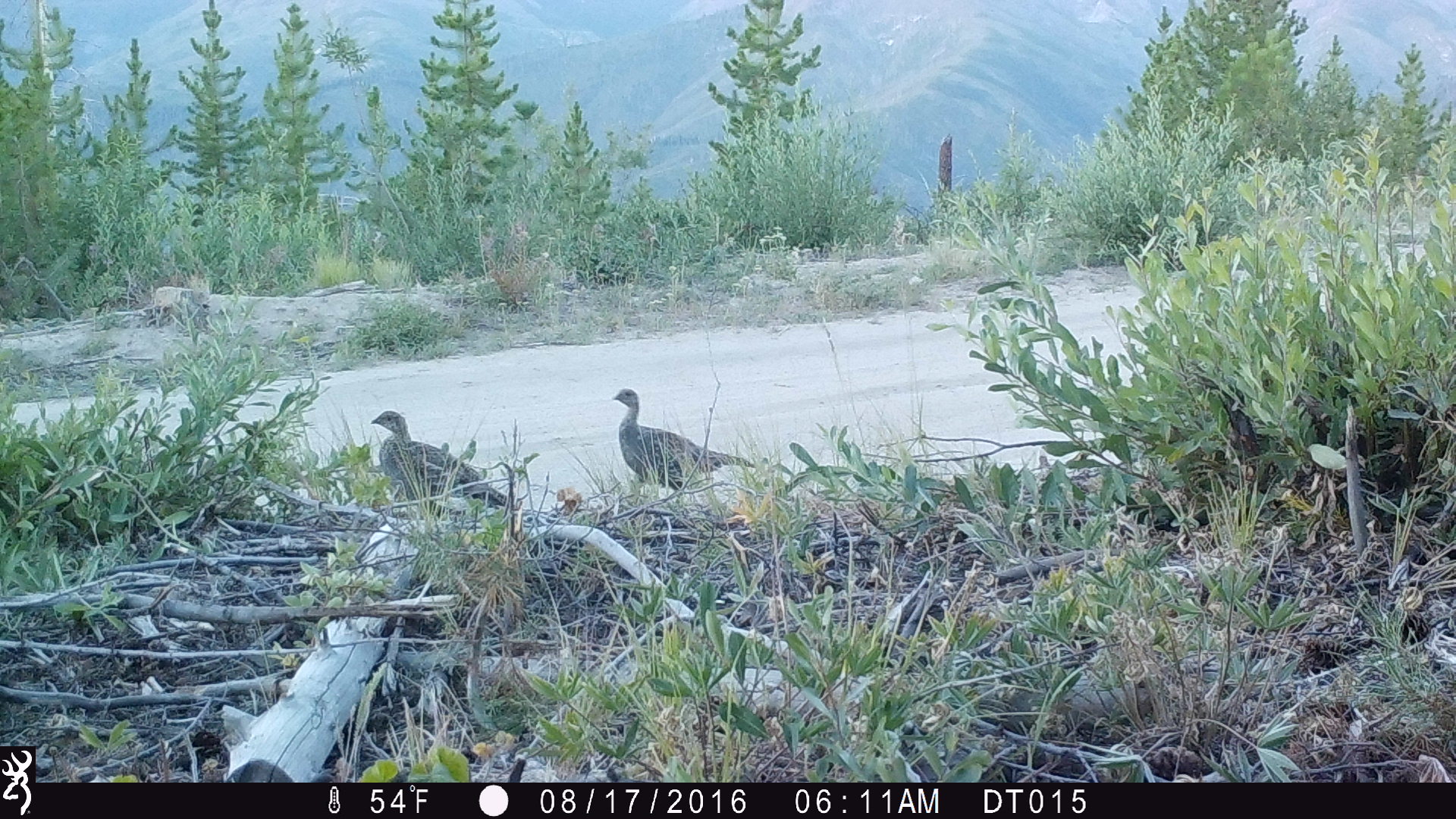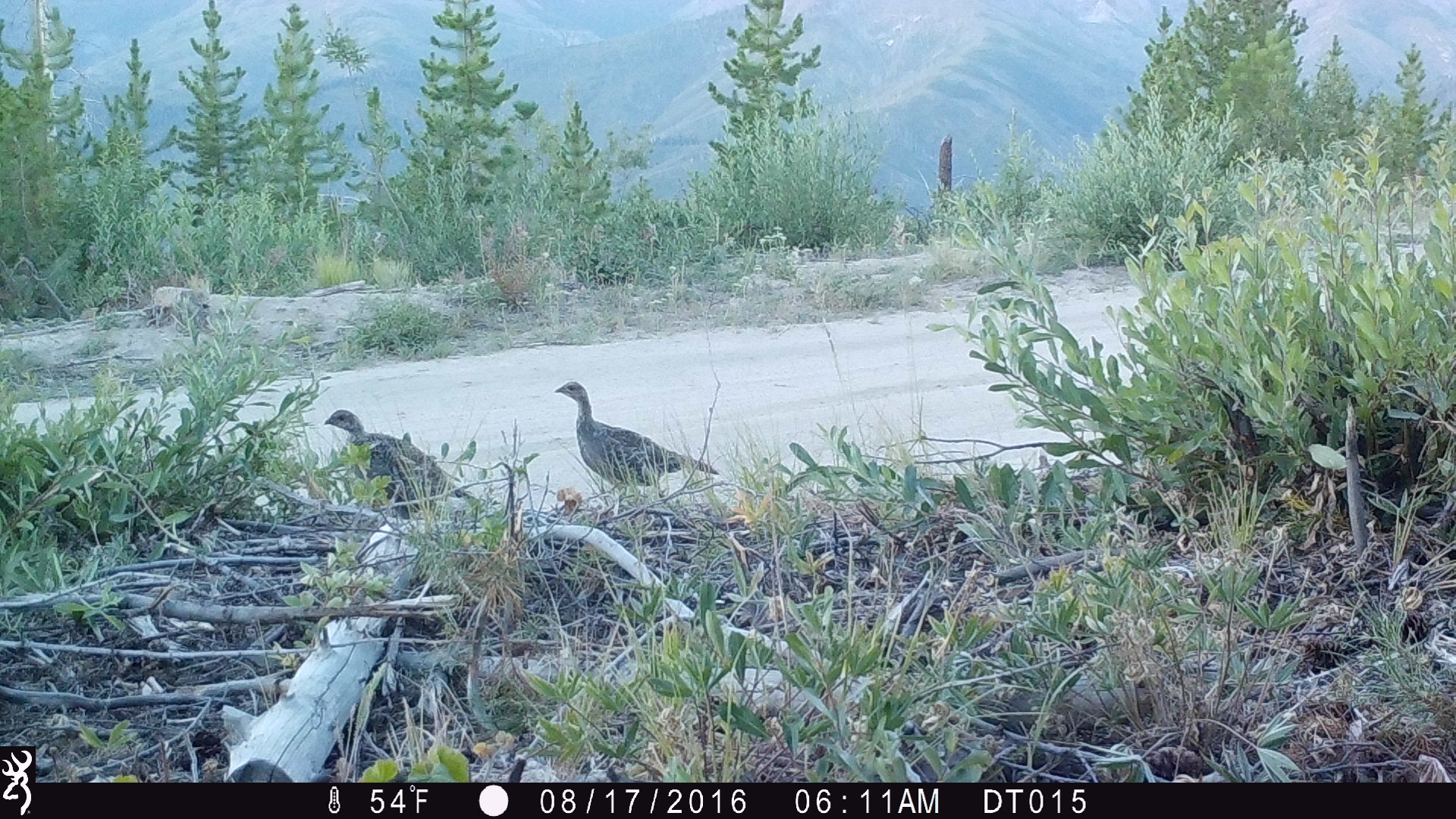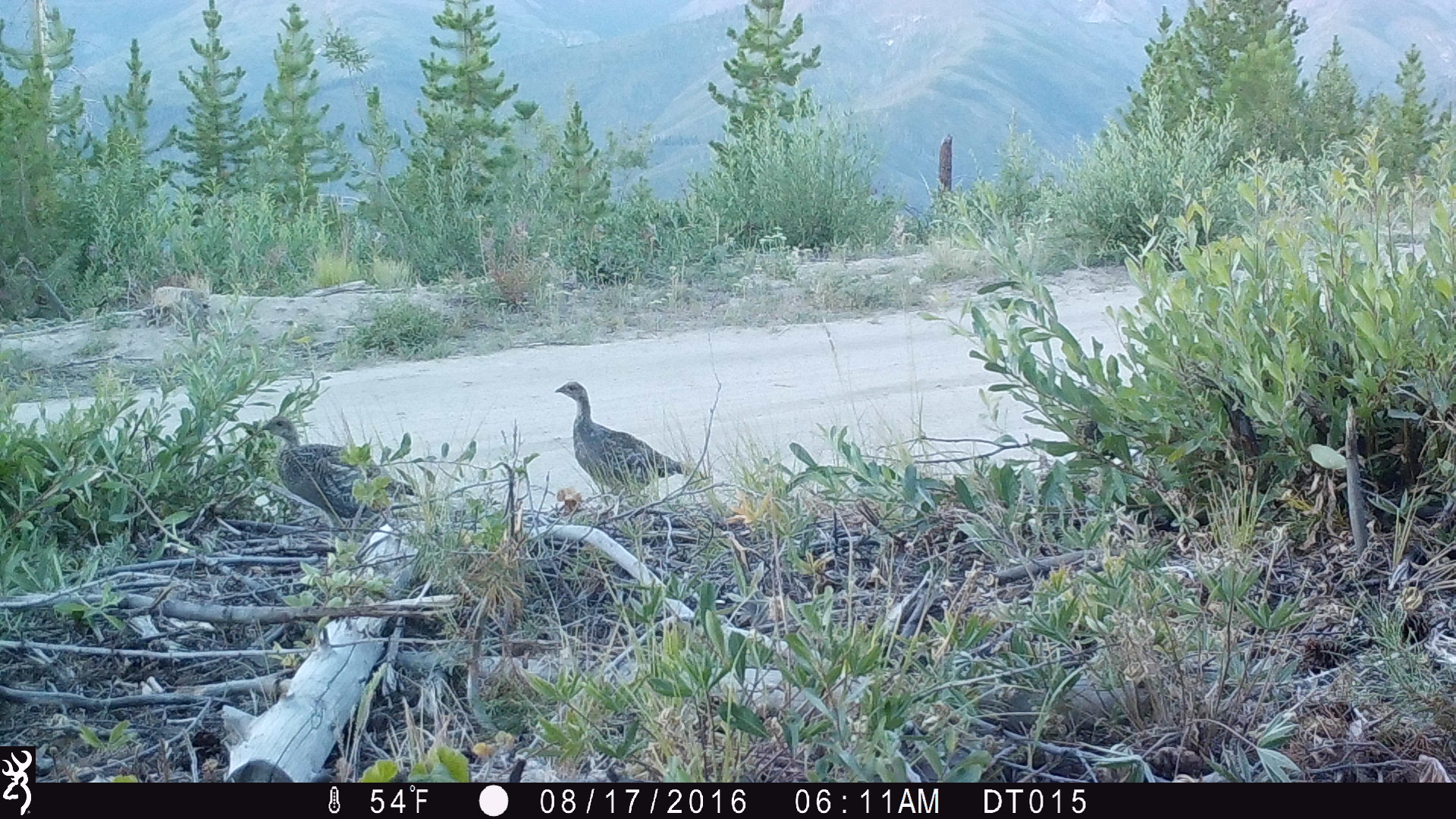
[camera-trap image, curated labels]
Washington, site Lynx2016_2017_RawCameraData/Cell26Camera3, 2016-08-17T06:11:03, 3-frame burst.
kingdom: Animalia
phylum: Chordata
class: Aves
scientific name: Aves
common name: birds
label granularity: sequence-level